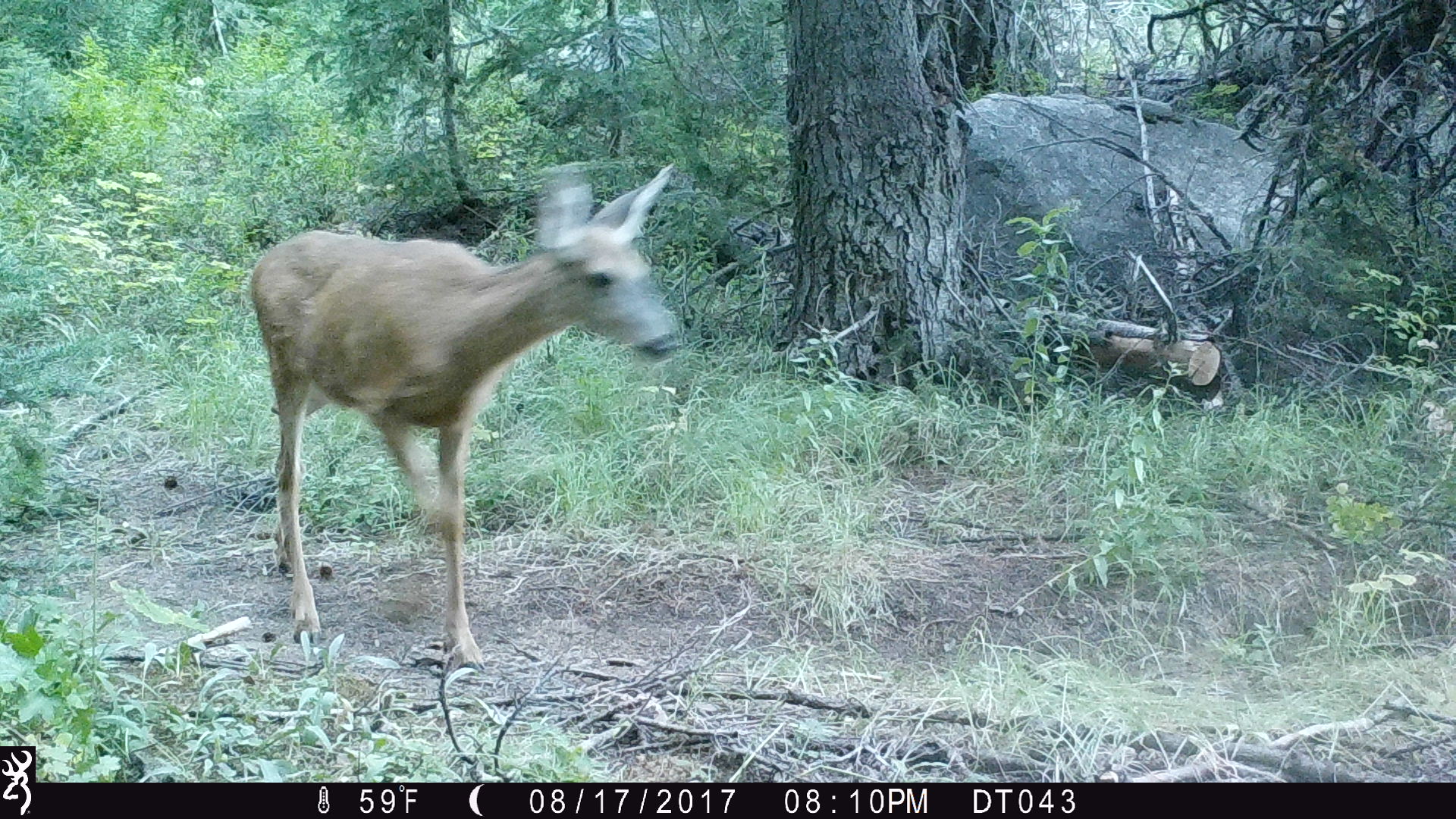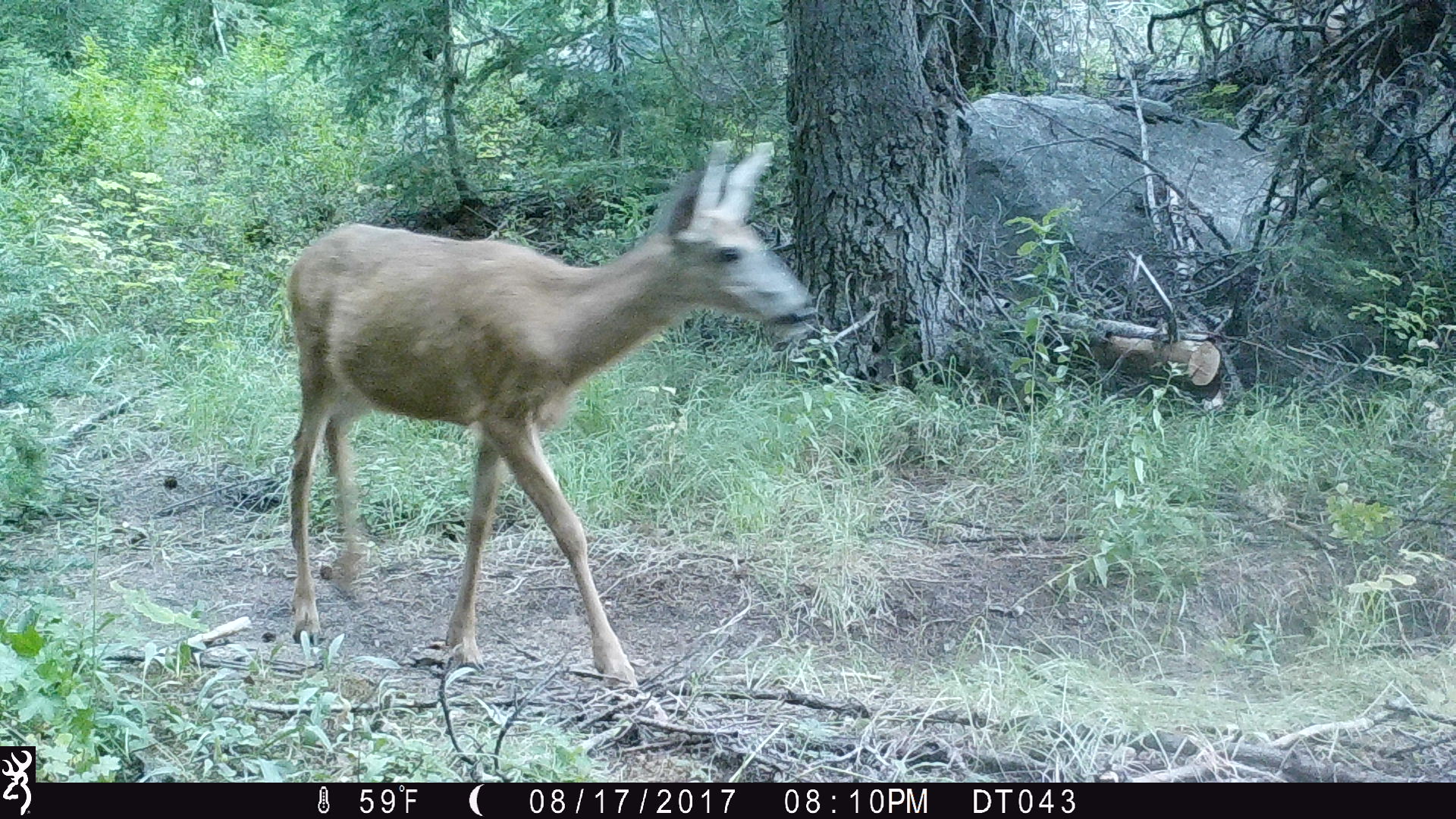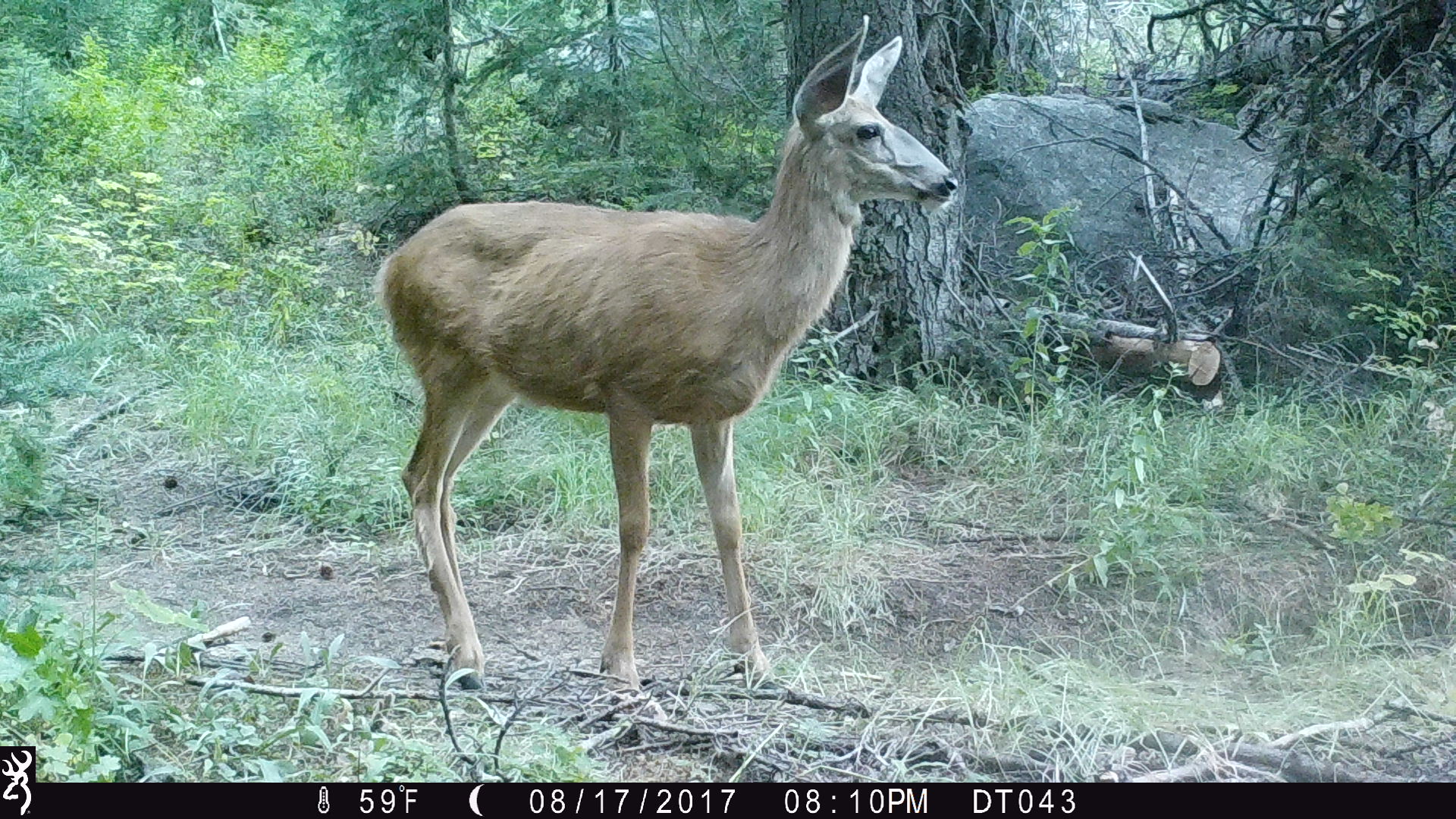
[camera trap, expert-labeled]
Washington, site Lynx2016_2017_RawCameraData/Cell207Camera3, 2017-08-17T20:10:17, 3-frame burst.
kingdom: Animalia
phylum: Chordata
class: Mammalia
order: Artiodactyla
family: Cervidae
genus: Odocoileus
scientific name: Odocoileus hemionus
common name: mule deer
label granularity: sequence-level